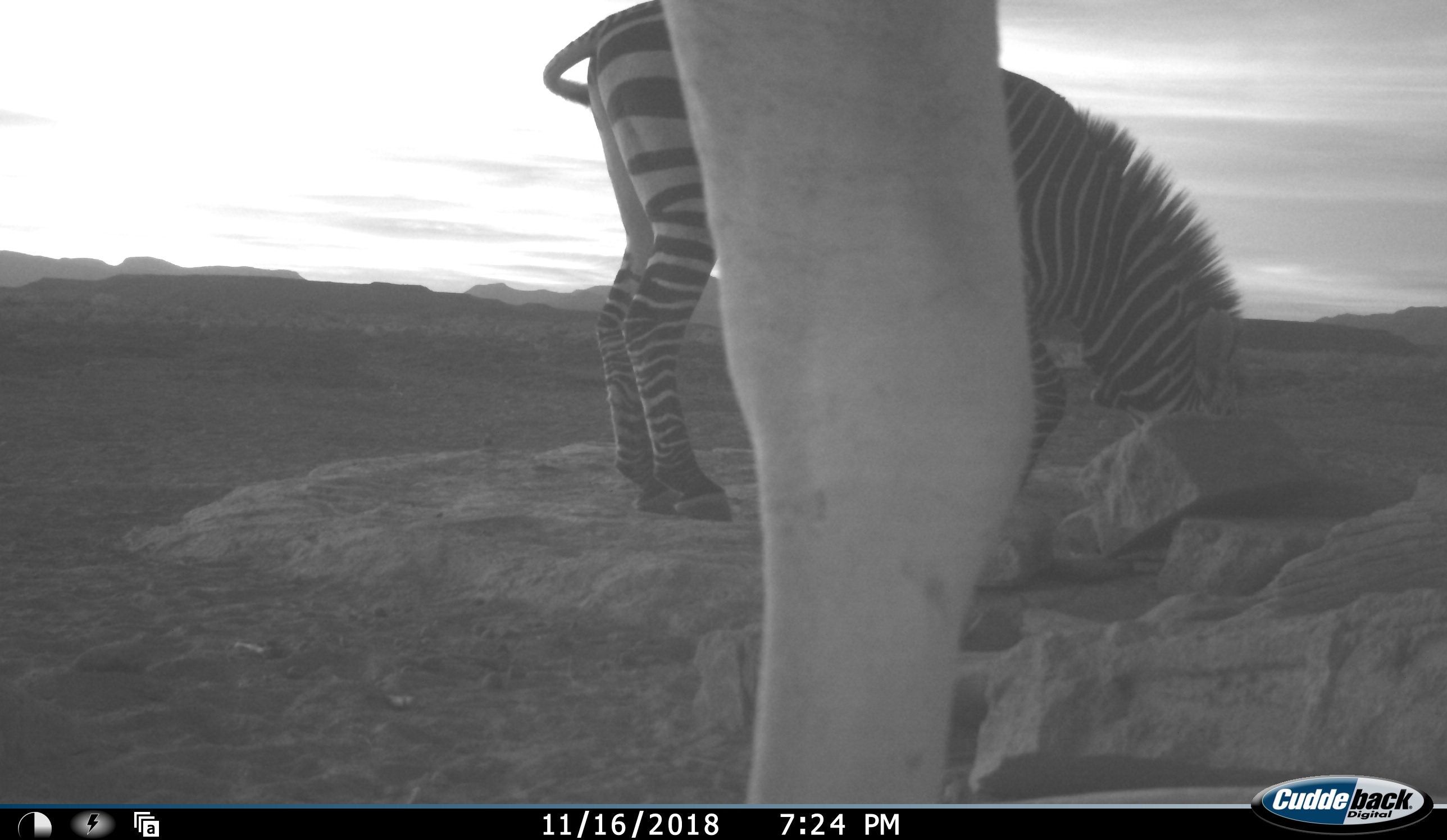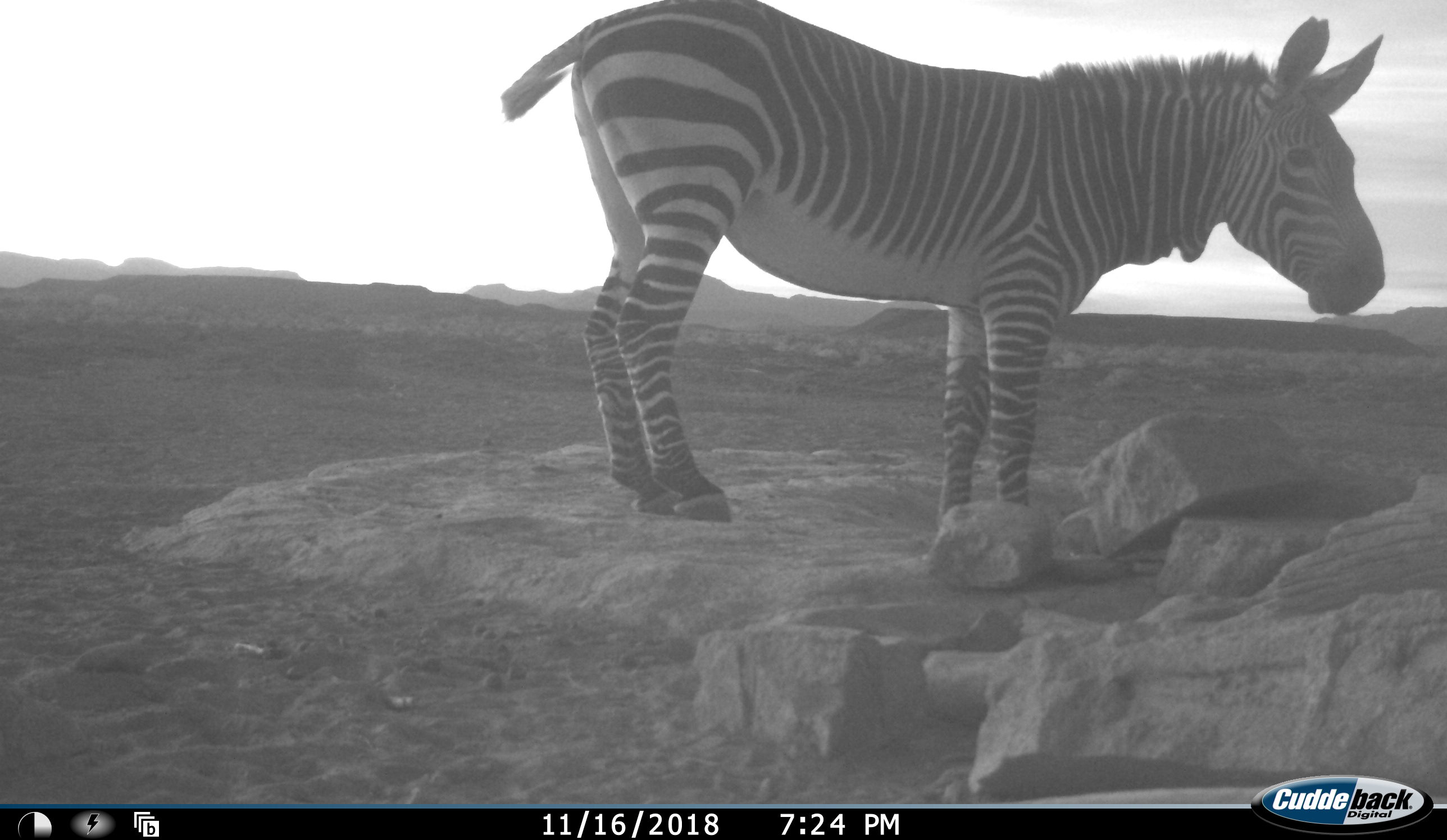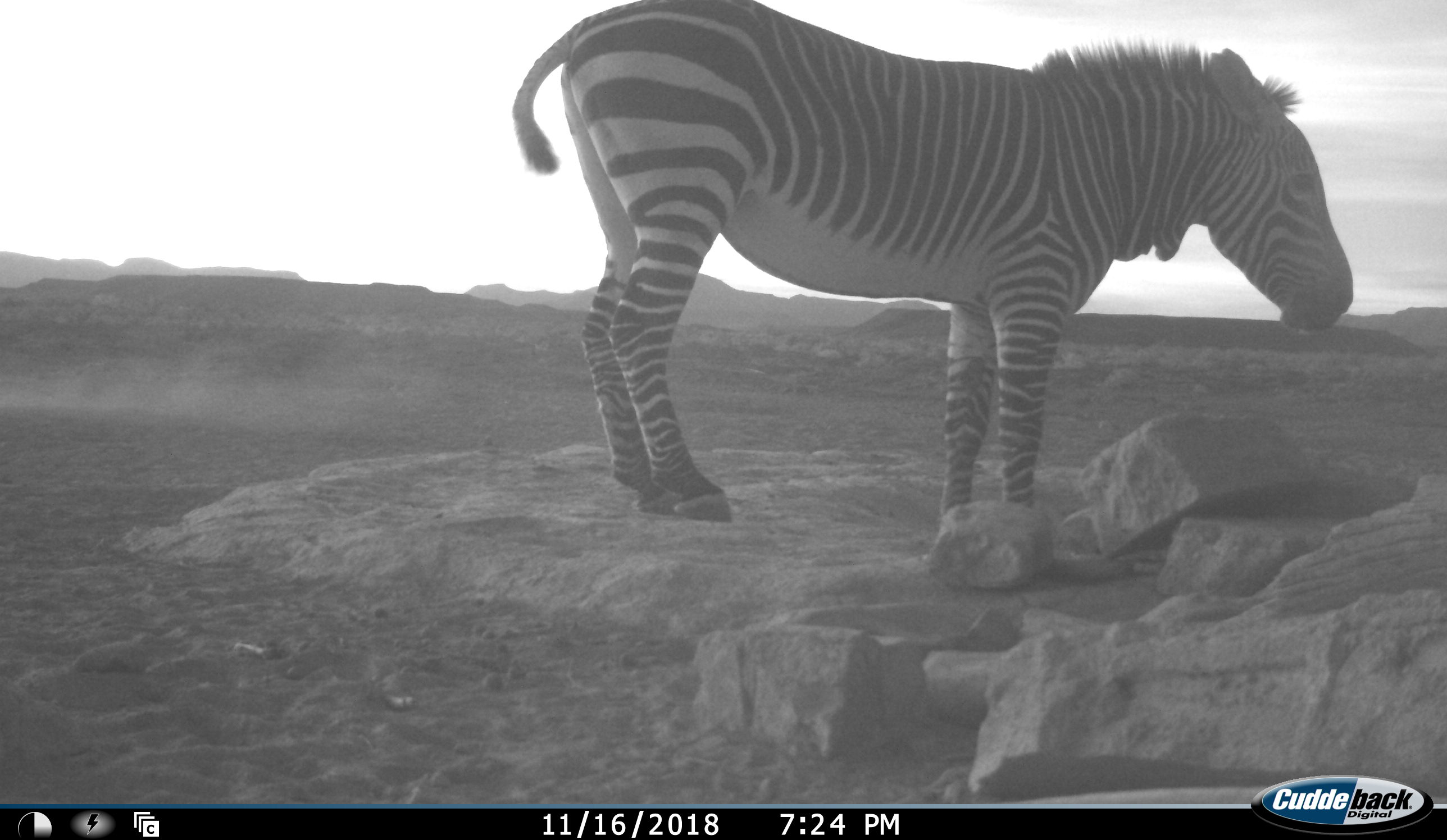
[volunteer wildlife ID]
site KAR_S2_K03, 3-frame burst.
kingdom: Animalia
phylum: Chordata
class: Mammalia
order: Perissodactyla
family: Equidae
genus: Equus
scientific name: Equus zebra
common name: mountain zebra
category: zebramountain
Zebramountain (mountain zebra) (Equus zebra), count 1. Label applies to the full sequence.